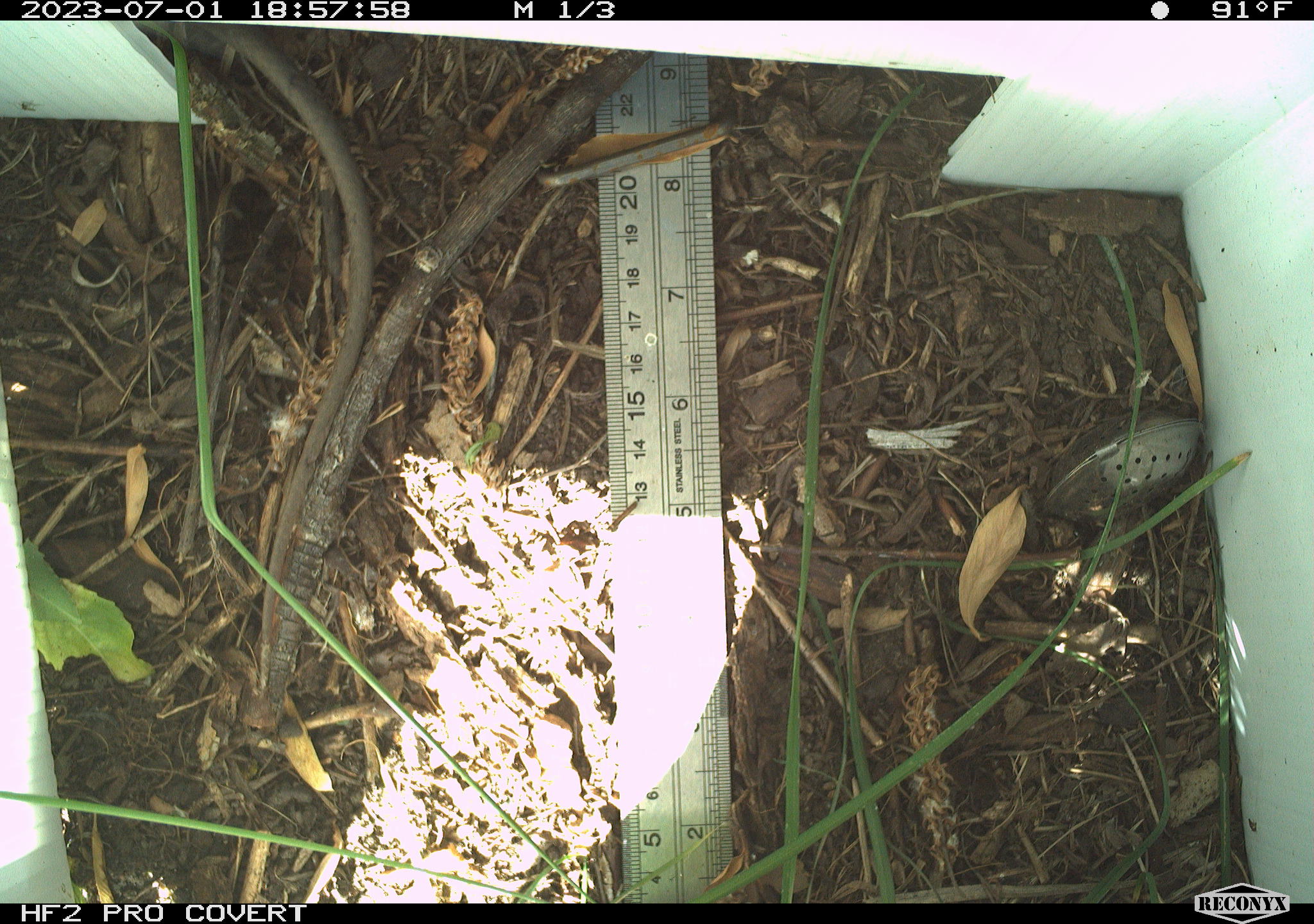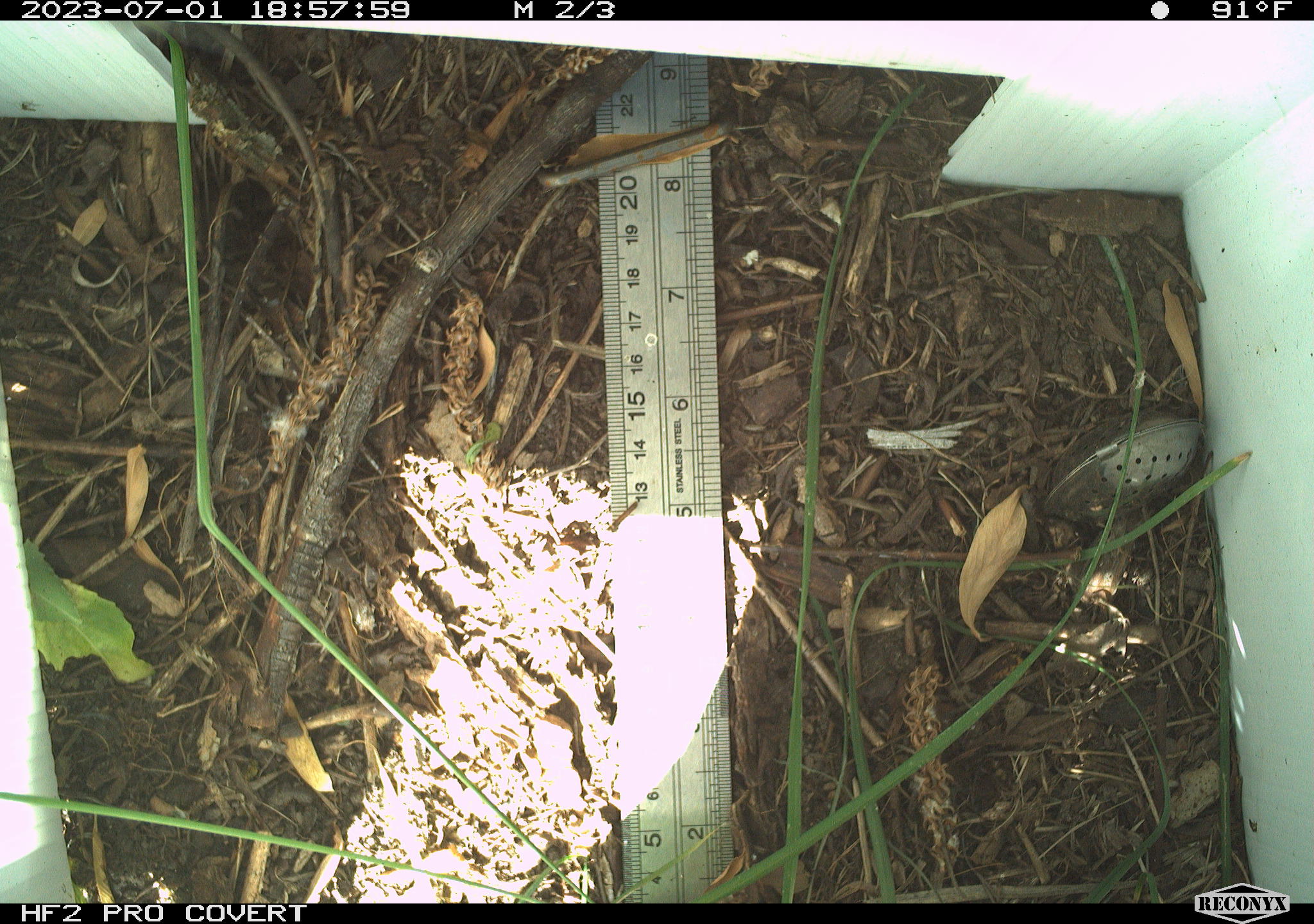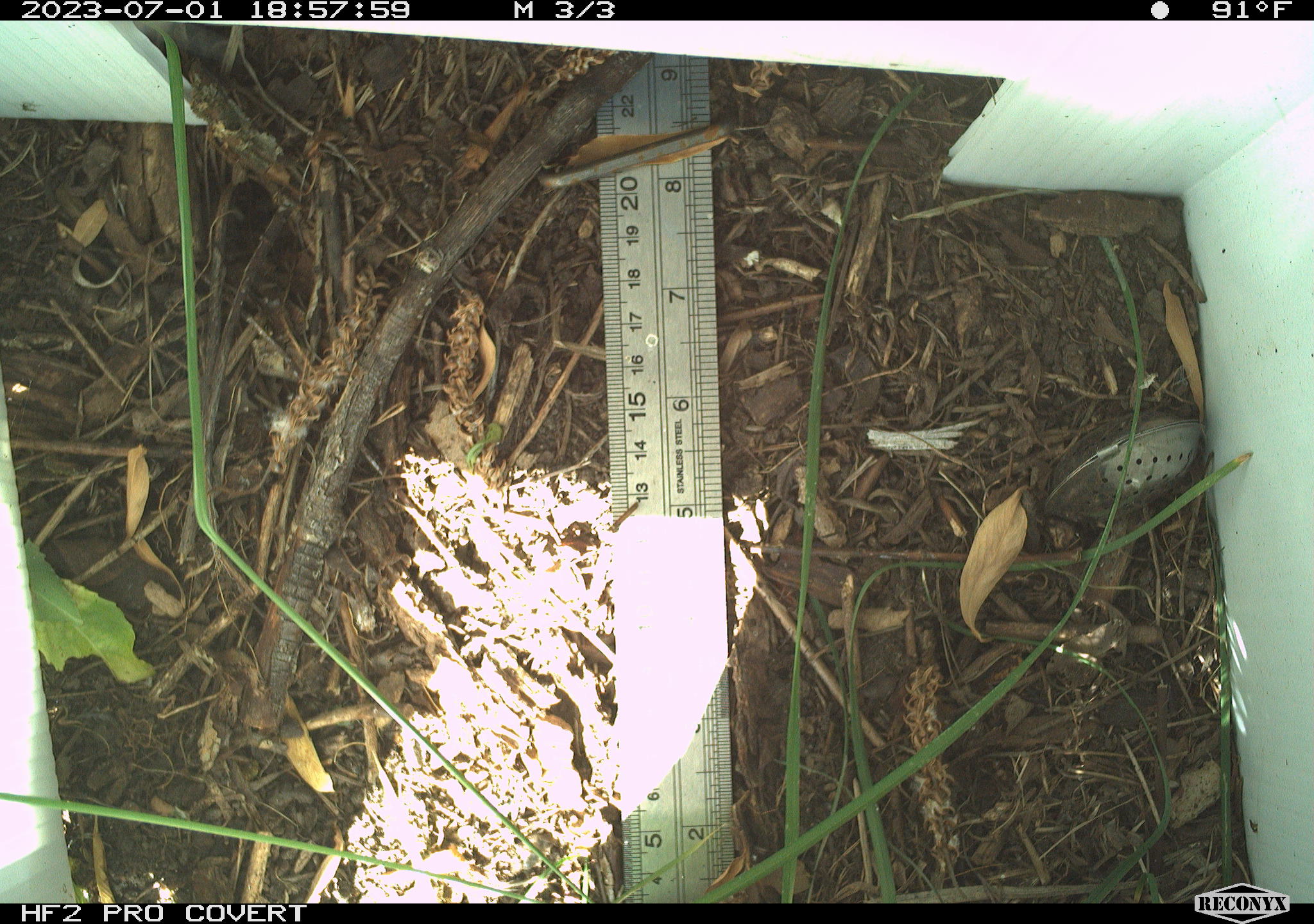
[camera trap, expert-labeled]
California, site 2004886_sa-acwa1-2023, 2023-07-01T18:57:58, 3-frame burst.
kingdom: Animalia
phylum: Chordata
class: Reptilia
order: Squamata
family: Colubridae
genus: Coluber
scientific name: Coluber constrictor mormon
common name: western yellow-bellied racer